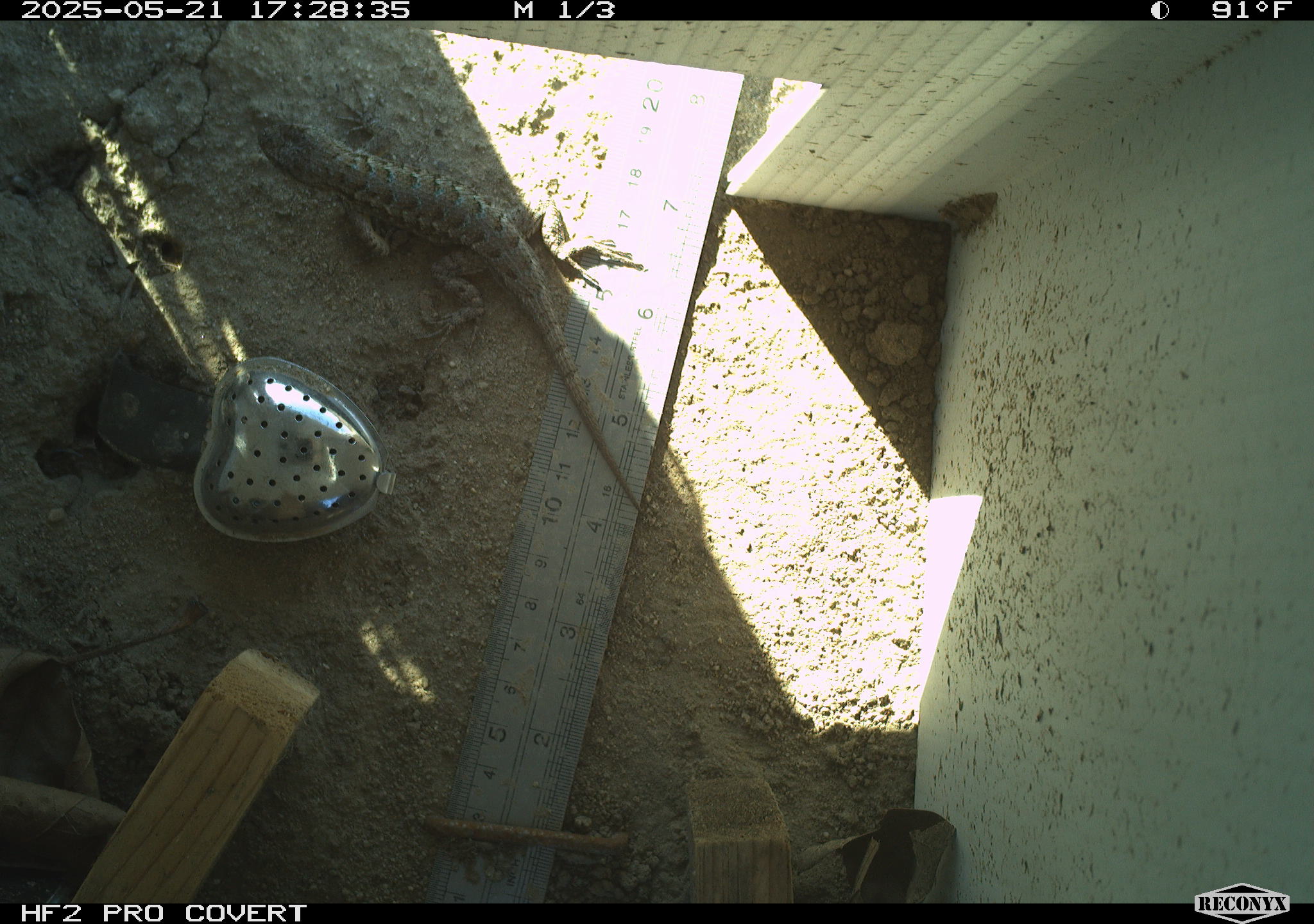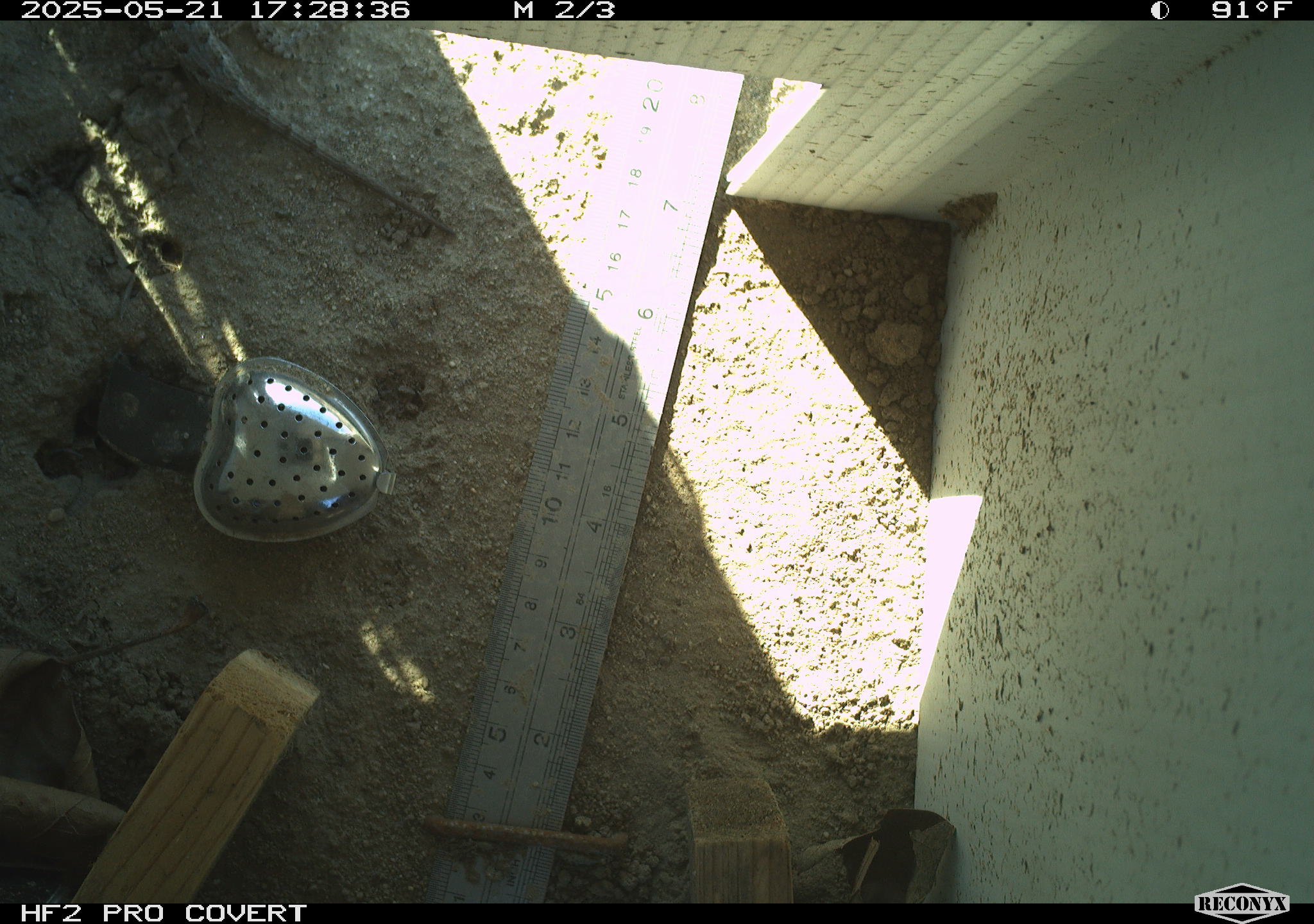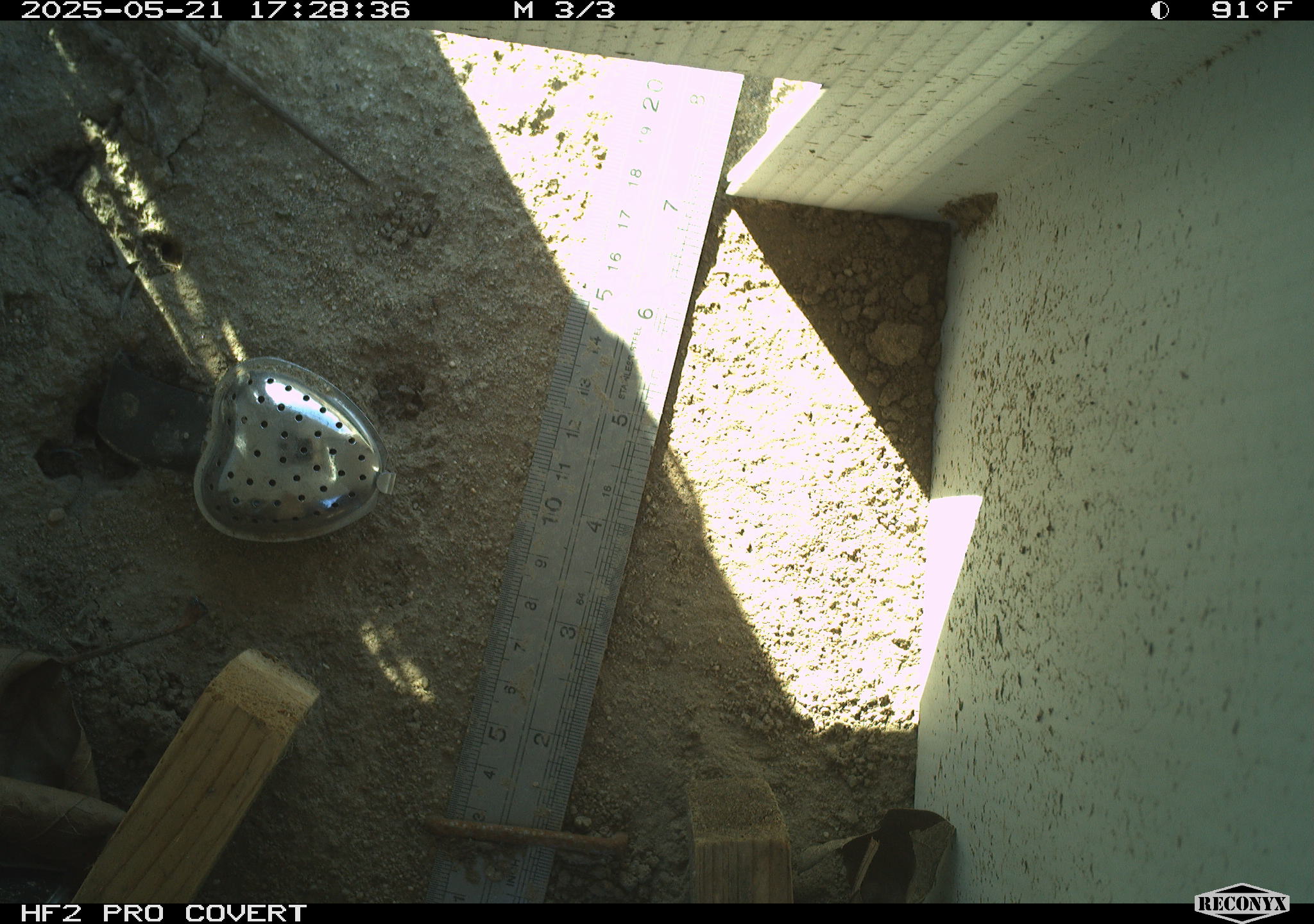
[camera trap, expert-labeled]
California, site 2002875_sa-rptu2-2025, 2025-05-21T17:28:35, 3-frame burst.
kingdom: Animalia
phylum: Chordata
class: Reptilia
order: Squamata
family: Phrynosomatidae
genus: Sceloporus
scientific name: Sceloporus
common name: spiny lizards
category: sceloporus species